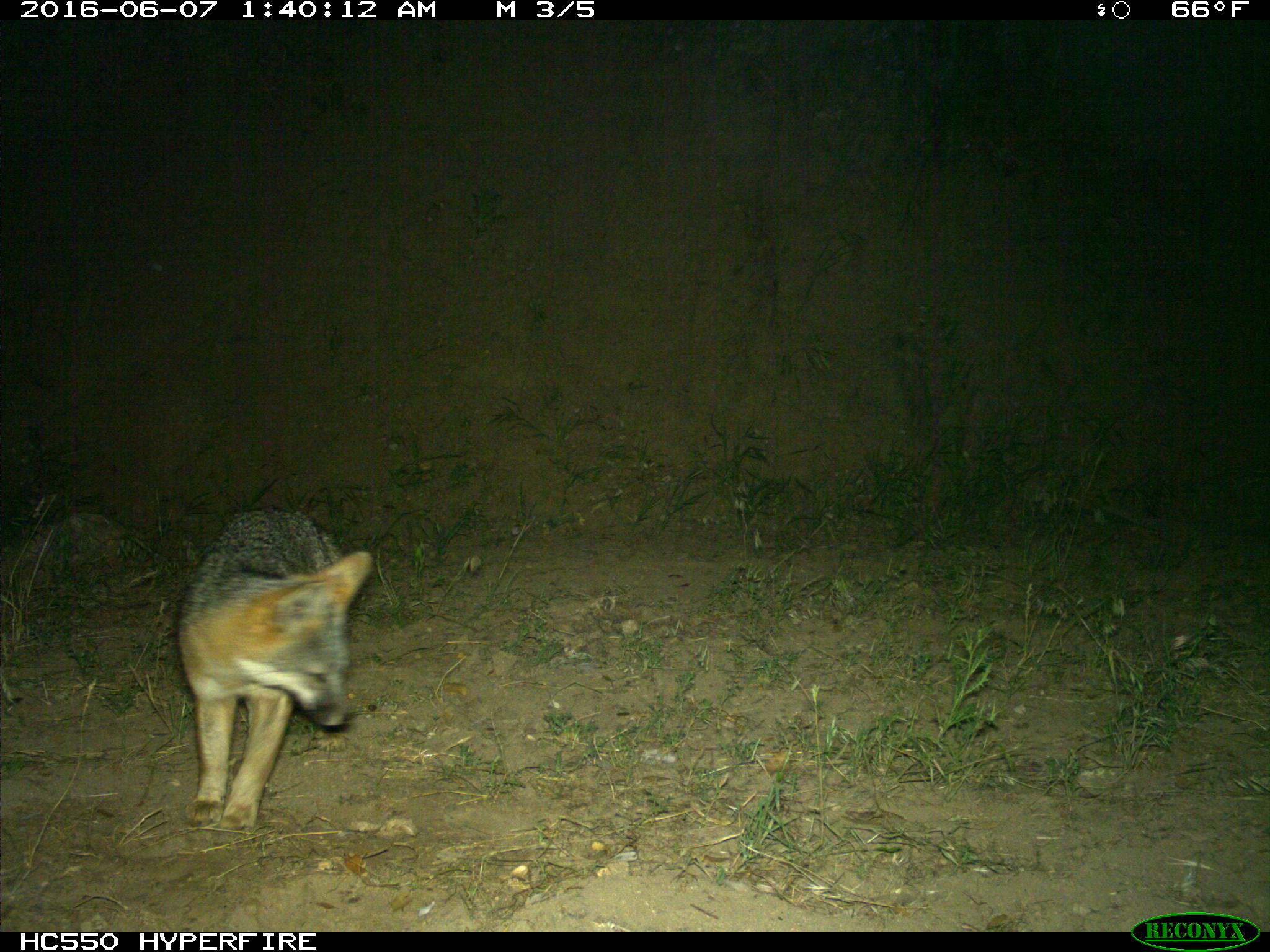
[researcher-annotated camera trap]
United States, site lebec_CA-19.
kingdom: Animalia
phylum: Chordata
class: Mammalia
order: Carnivora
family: Canidae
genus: Urocyon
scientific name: Urocyon cinereoargenteus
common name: gray fox